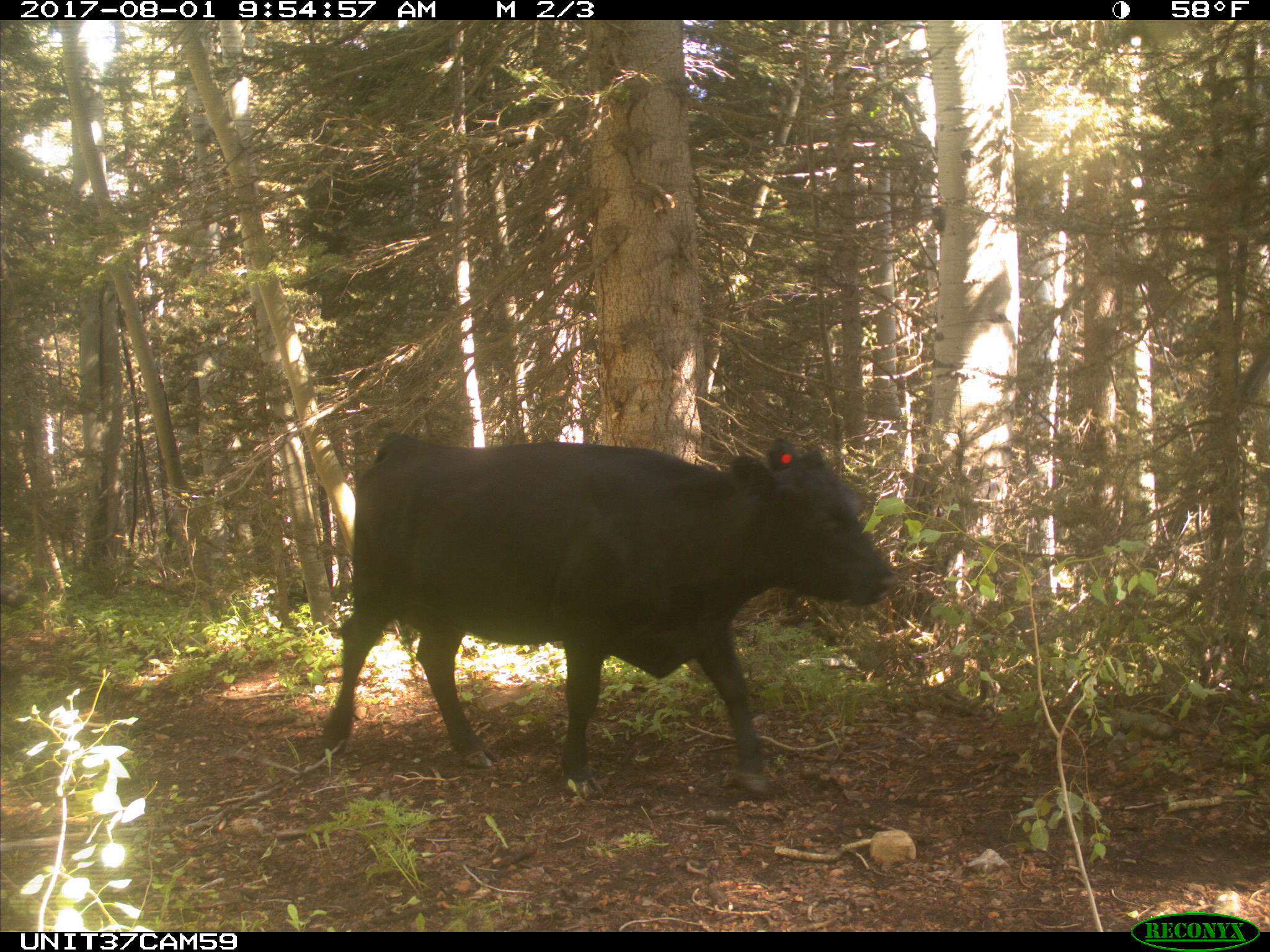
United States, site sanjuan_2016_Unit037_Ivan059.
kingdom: Animalia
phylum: Chordata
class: Mammalia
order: Artiodactyla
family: Bovidae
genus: Bos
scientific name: Bos taurus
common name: domestic cow